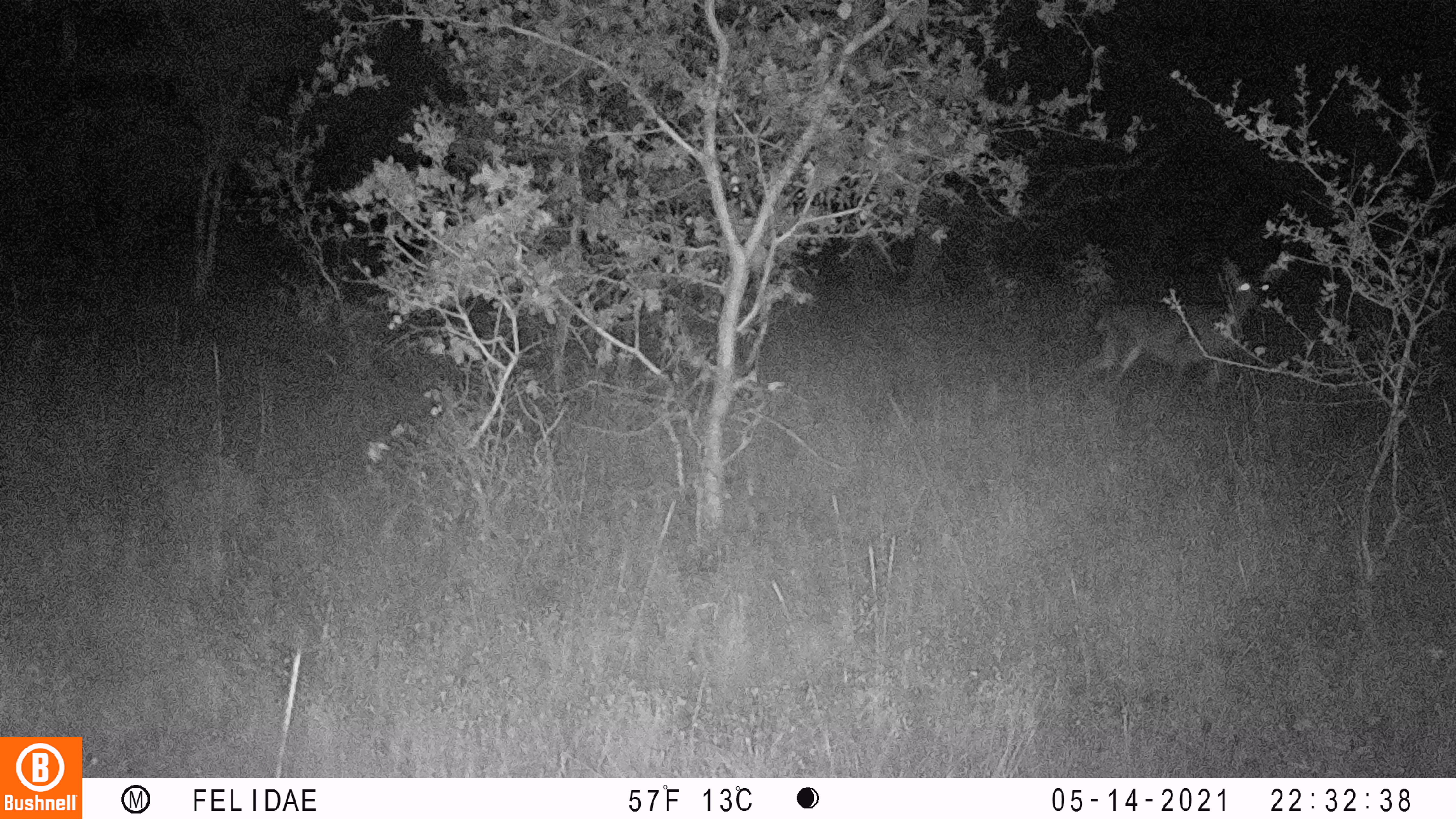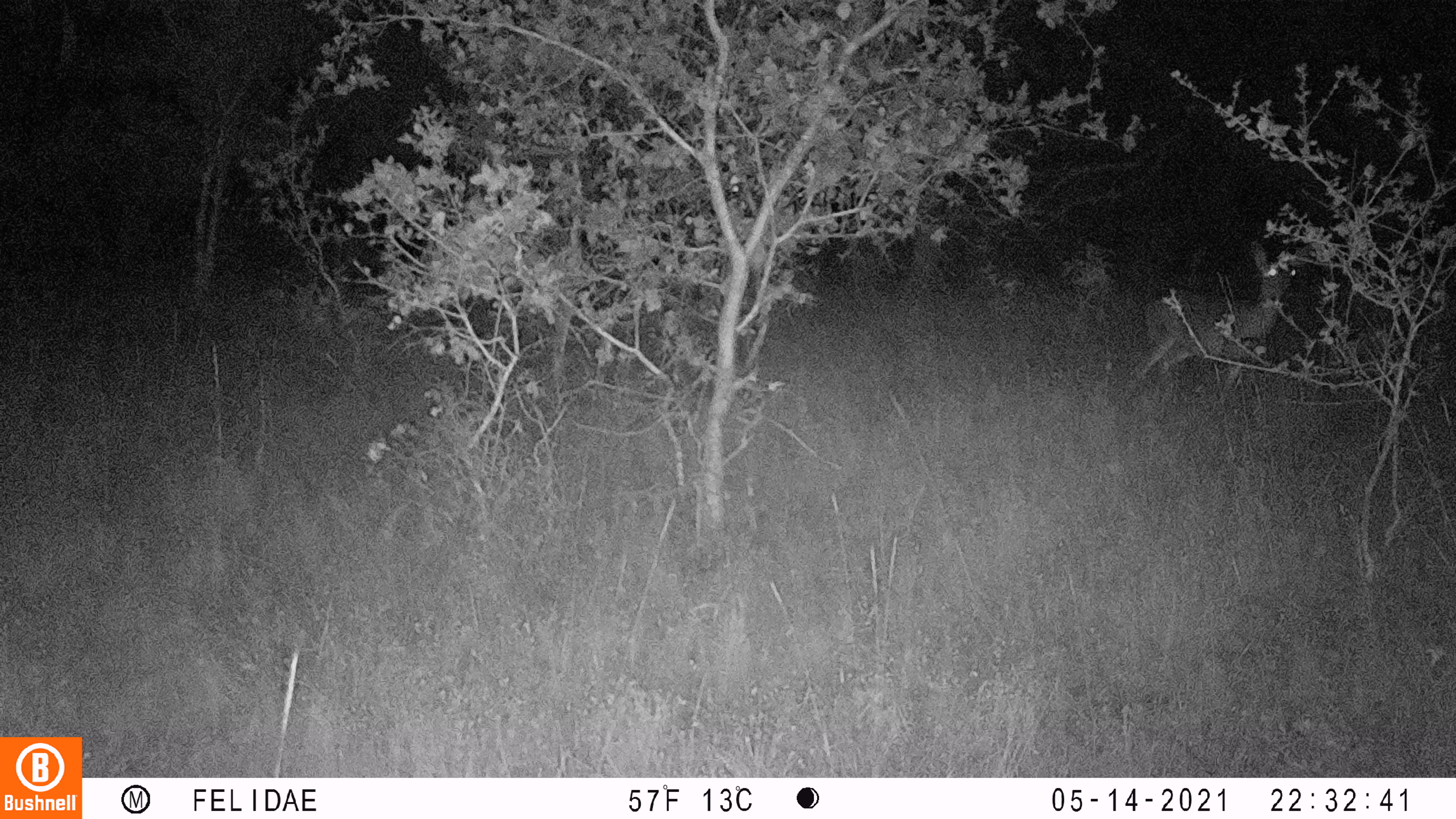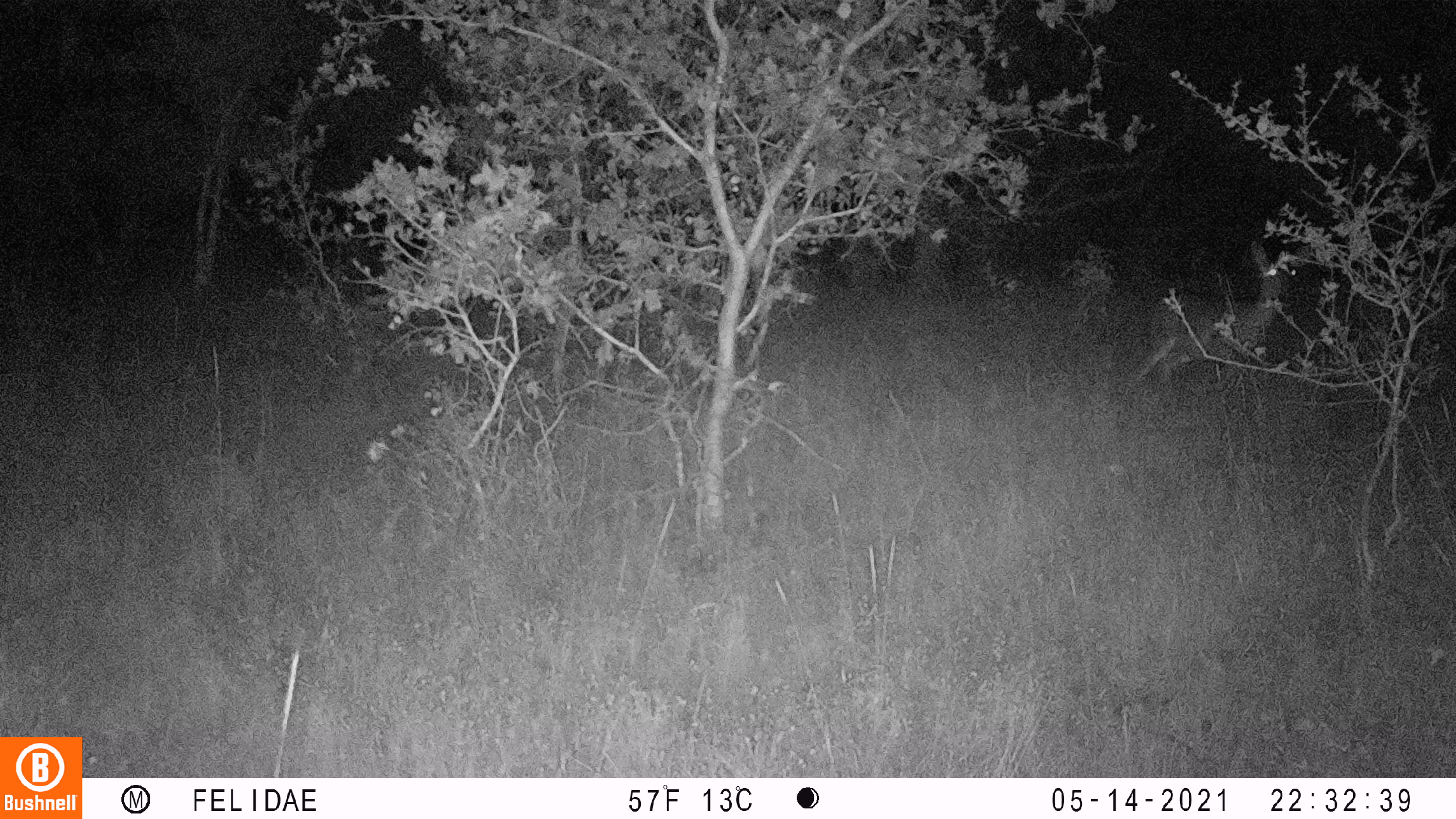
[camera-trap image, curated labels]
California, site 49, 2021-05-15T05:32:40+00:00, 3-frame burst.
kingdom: Animalia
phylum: Chordata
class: Mammalia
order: Artiodactyla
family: Cervidae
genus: Odocoileus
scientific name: Odocoileus hemionus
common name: mule deer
Mule deer (Odocoileus hemionus).